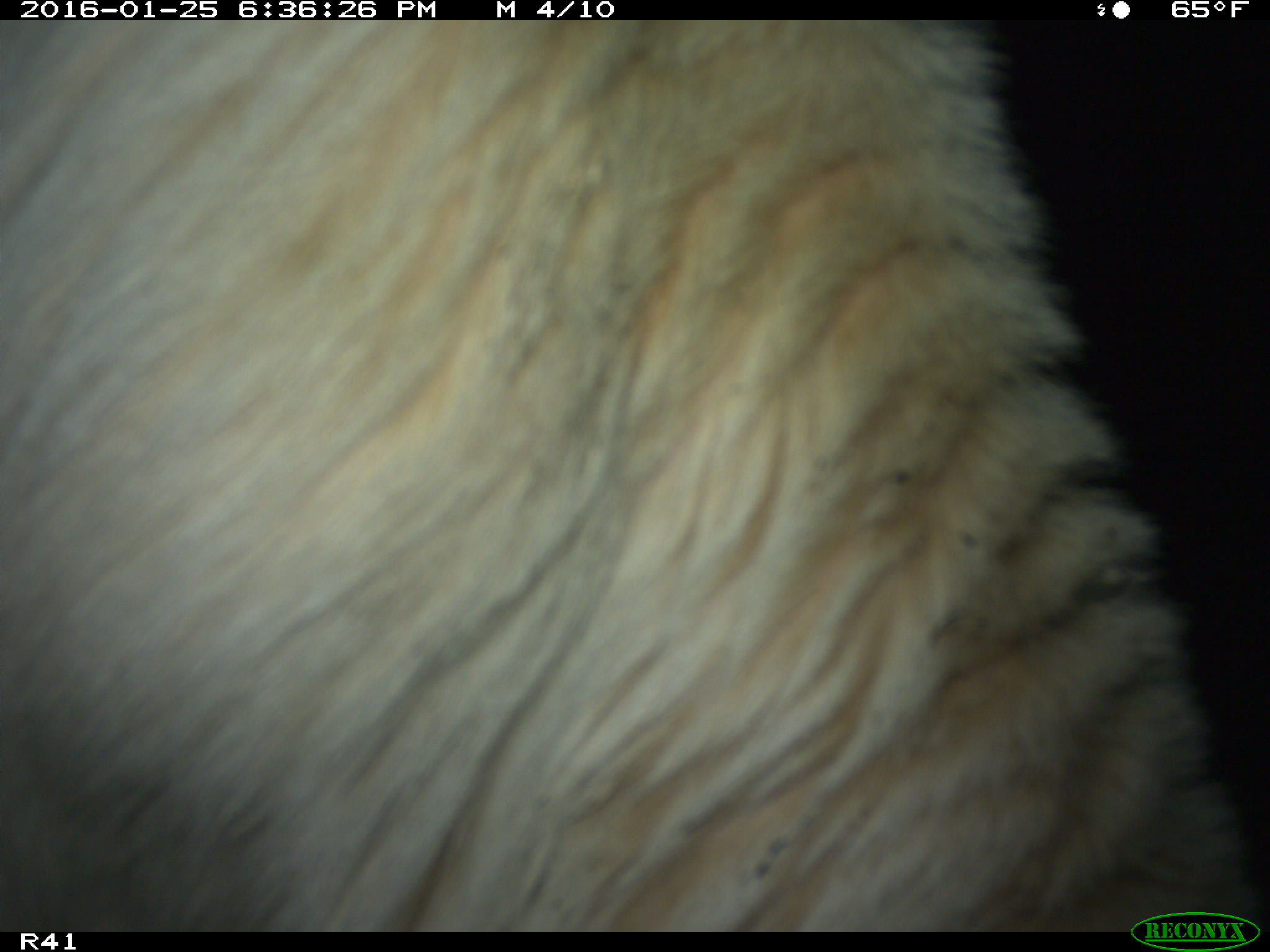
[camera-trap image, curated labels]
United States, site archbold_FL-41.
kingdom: Animalia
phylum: Chordata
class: Mammalia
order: Artiodactyla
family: Bovidae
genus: Bos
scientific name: Bos taurus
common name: domestic cow